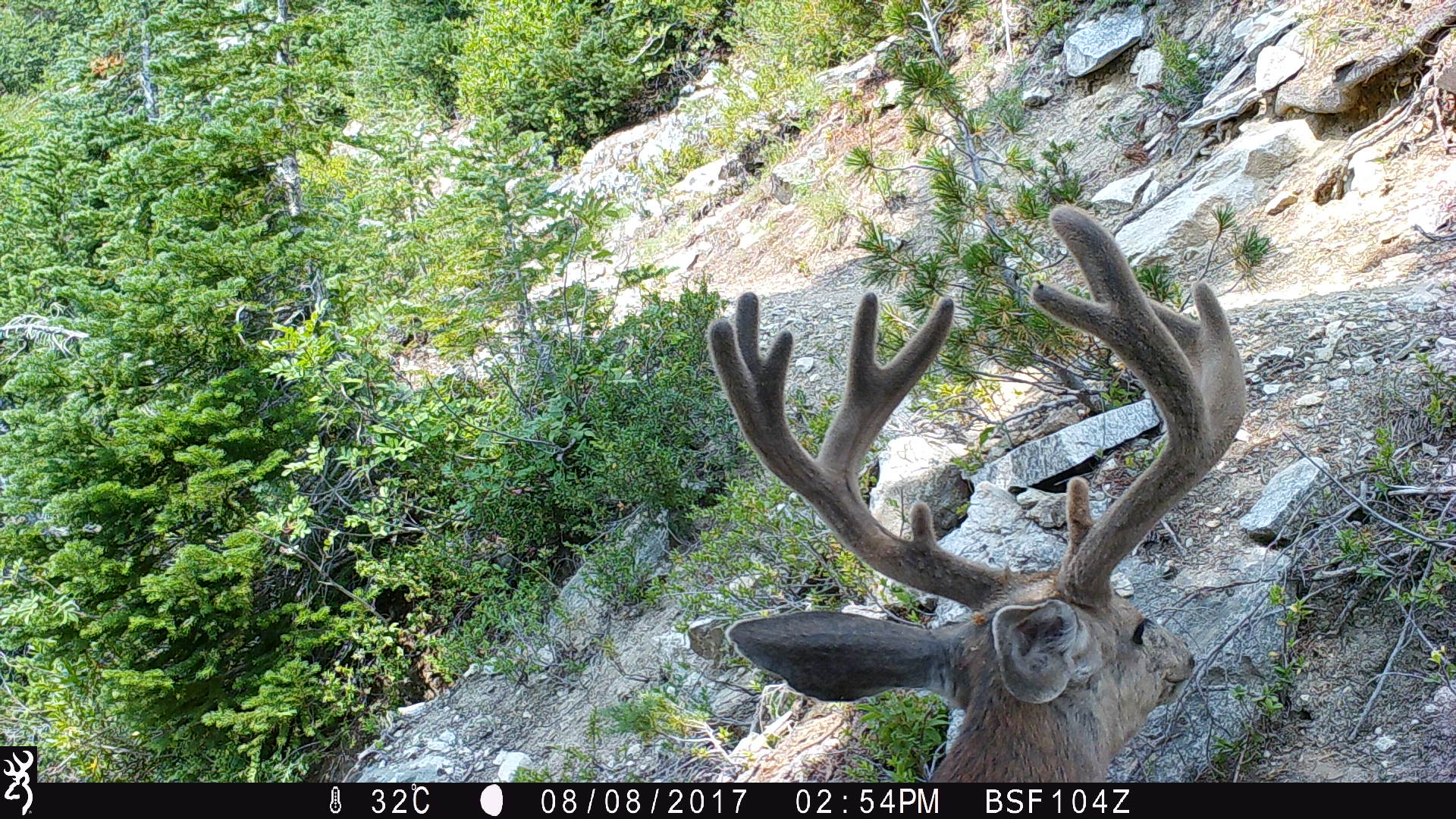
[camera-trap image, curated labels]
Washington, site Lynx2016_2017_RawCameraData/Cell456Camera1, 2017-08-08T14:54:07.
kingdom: Animalia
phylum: Chordata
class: Mammalia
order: Artiodactyla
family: Cervidae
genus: Odocoileus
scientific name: Odocoileus hemionus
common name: mule deer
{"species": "Odocoileus hemionus (mule deer)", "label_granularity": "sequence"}